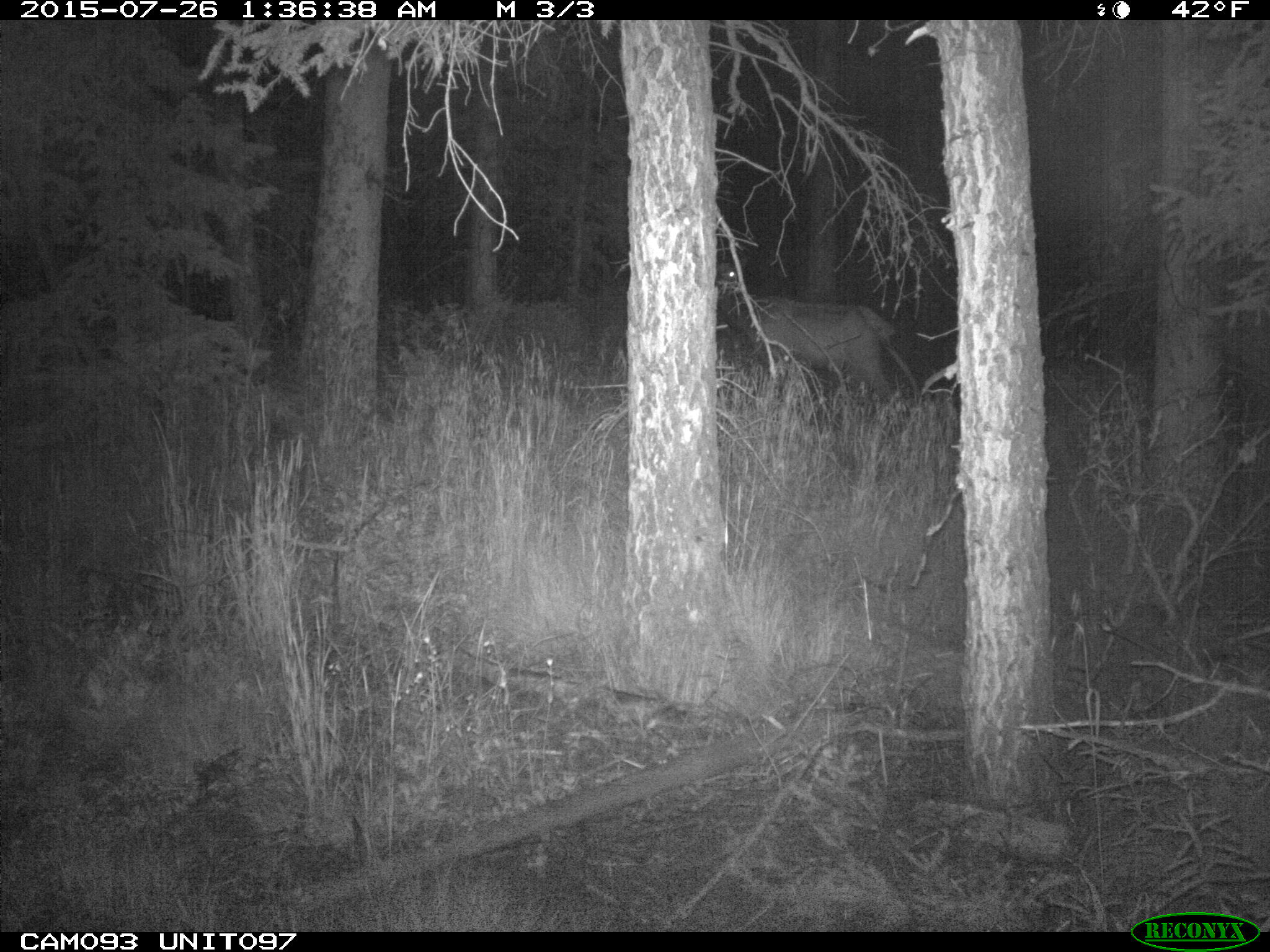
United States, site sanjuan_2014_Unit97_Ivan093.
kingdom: Animalia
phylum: Chordata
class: Mammalia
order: Artiodactyla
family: Cervidae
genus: Cervus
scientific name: Cervus elaphus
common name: red deer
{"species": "Cervus elaphus (red deer)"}